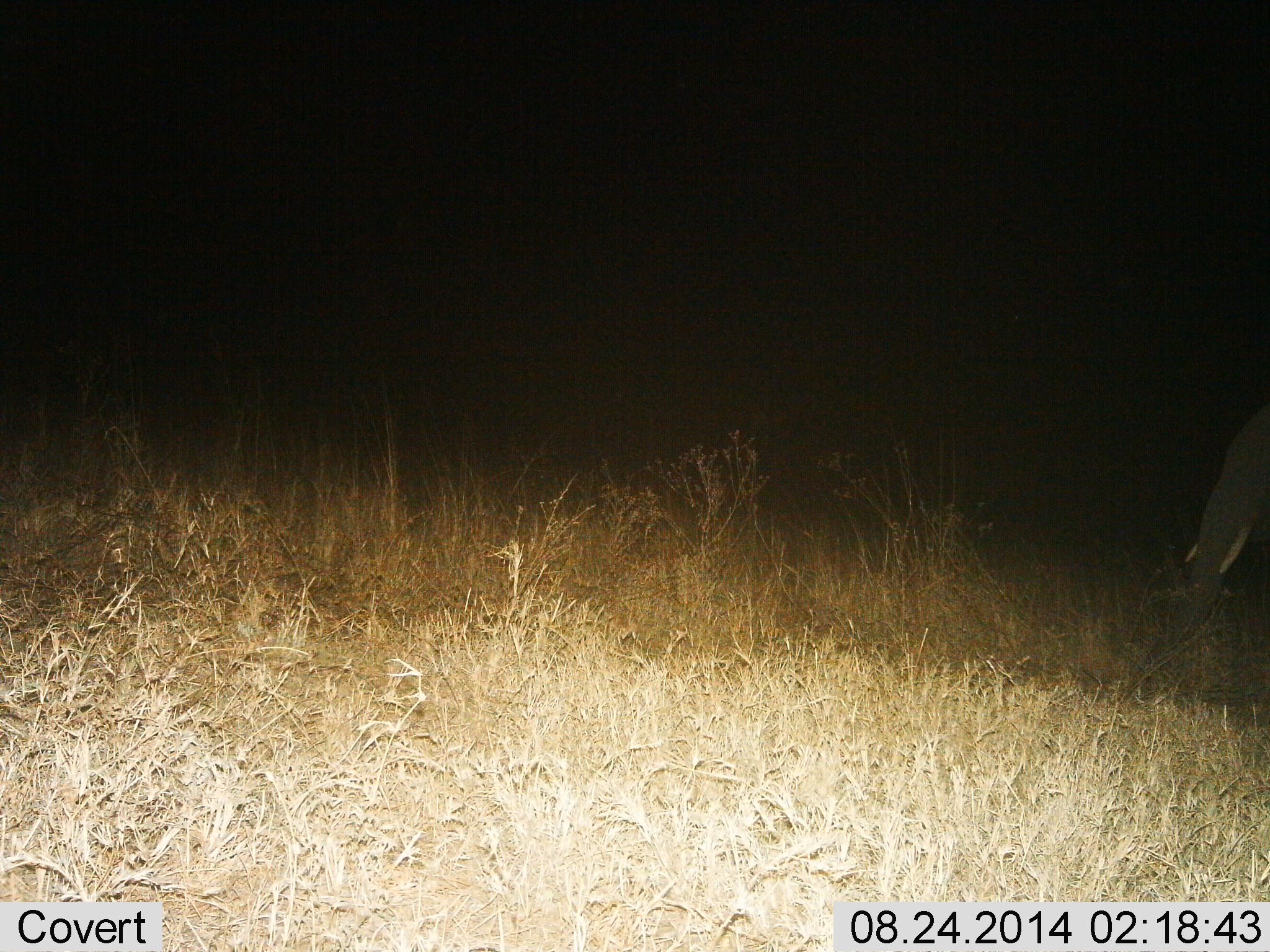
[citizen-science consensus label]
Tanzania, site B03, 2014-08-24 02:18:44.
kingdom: Animalia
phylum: Chordata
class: Mammalia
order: Proboscidea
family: Elephantidae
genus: Loxodonta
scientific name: Loxodonta africana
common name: african bush elephant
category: elephant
Elephant (african bush elephant) (Loxodonta africana), count 1. Behavior (volunteer vote fractions): standing 60%, resting 0%, moving 20%, interacting 0%. Young present (vote fraction): 0%. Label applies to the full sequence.